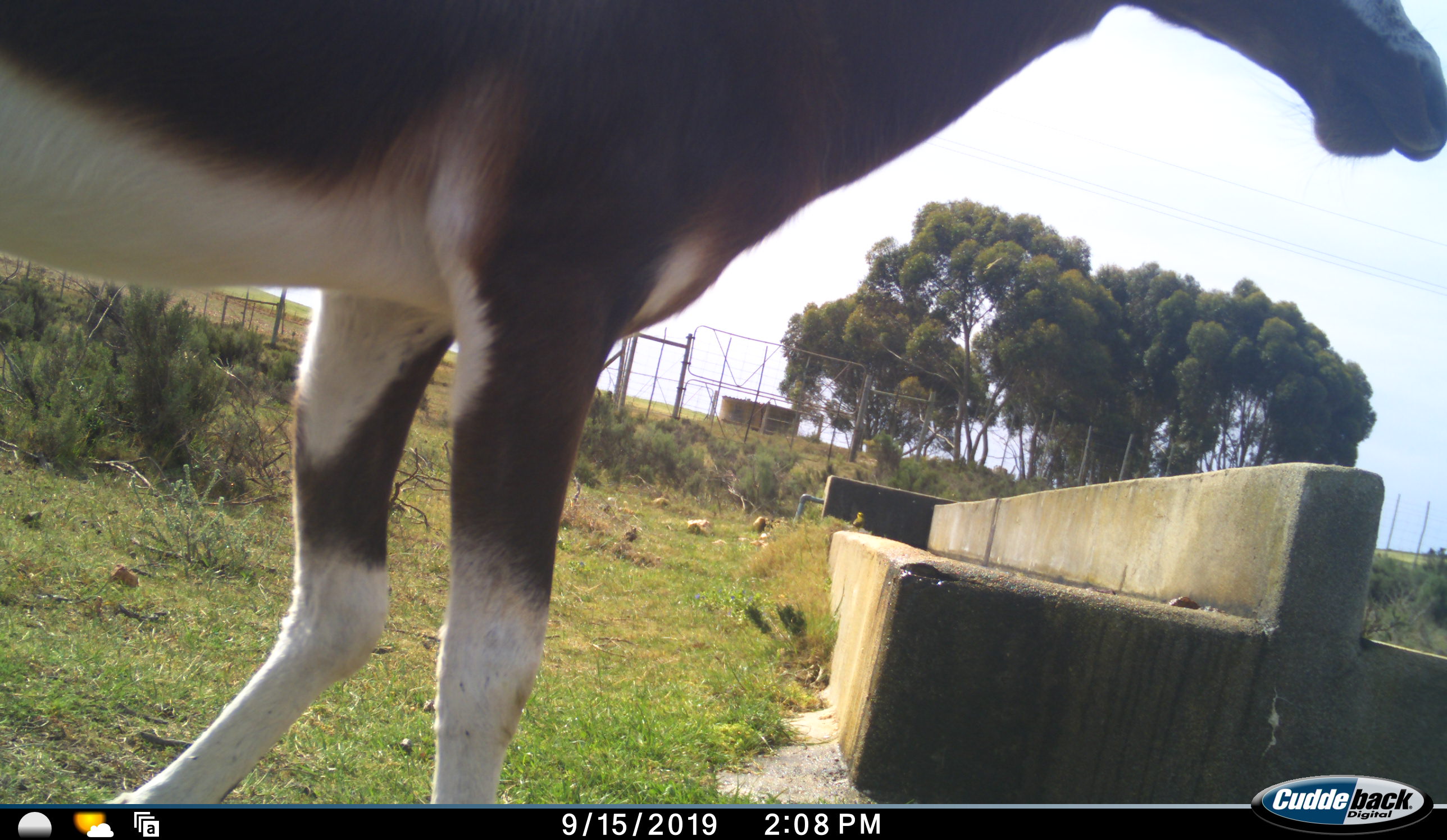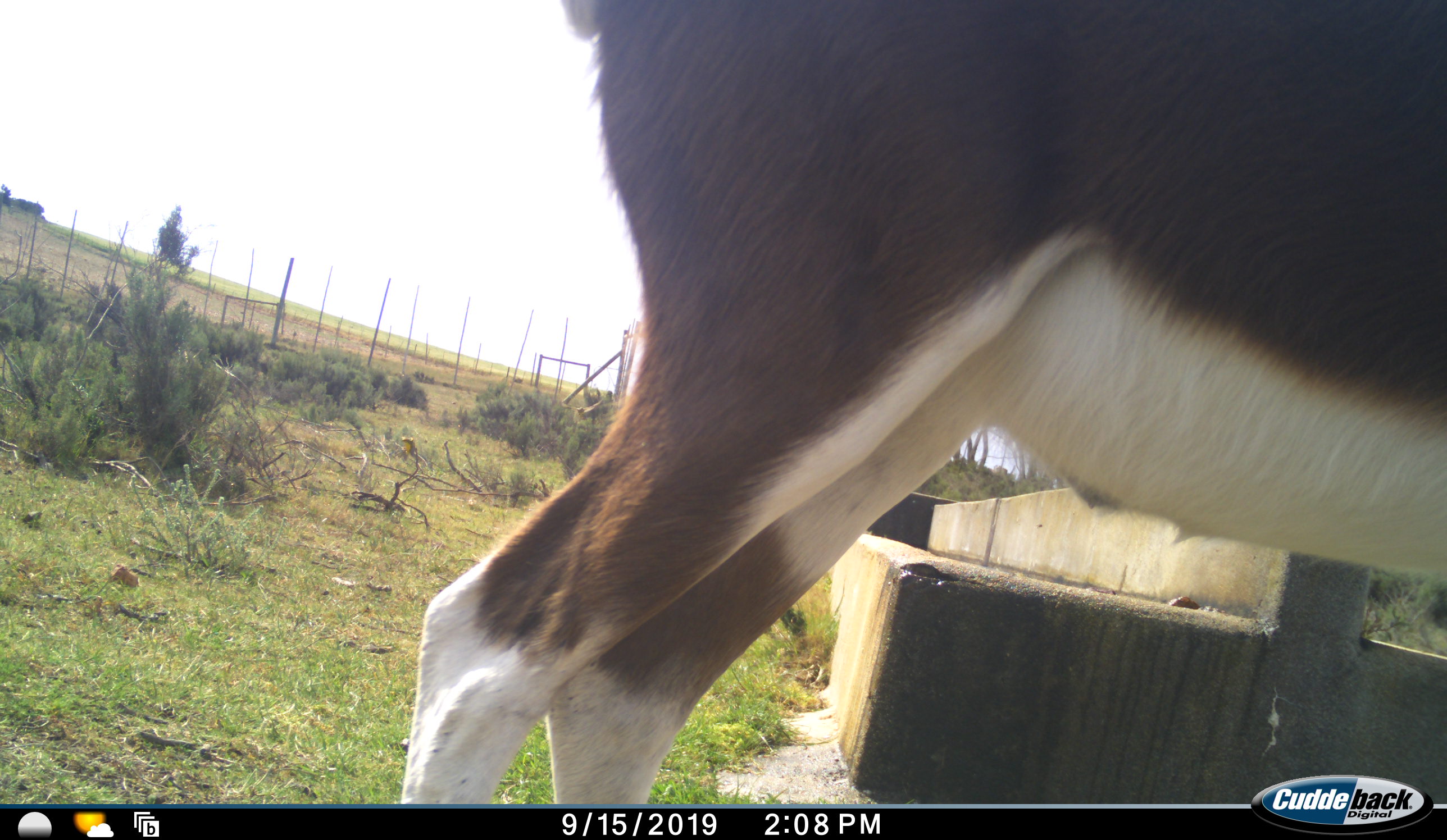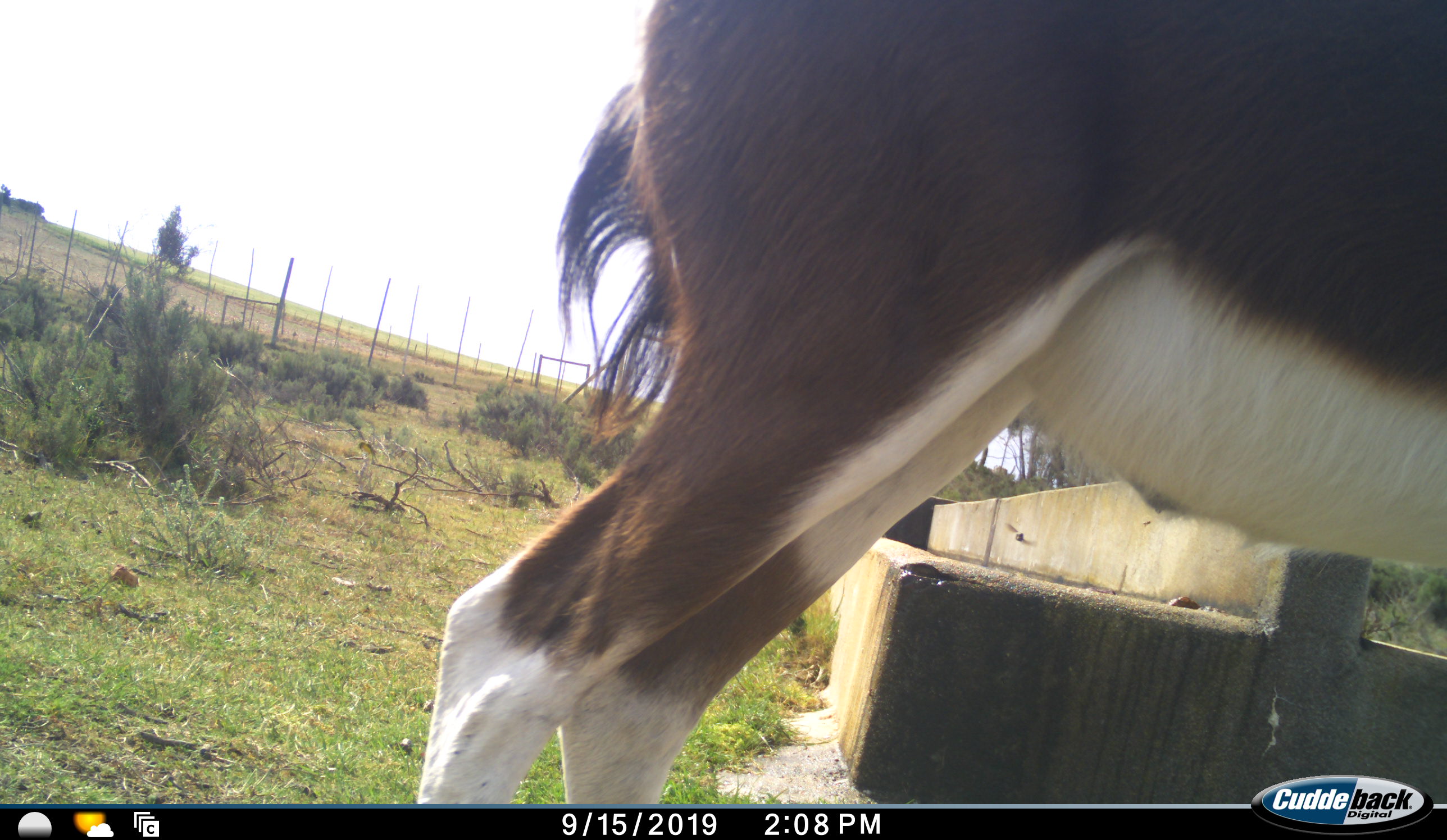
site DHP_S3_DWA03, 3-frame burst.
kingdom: Animalia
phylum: Chordata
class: Mammalia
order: Artiodactyla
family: Bovidae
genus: Damaliscus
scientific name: Damaliscus pygargus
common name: bontebok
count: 1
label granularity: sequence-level